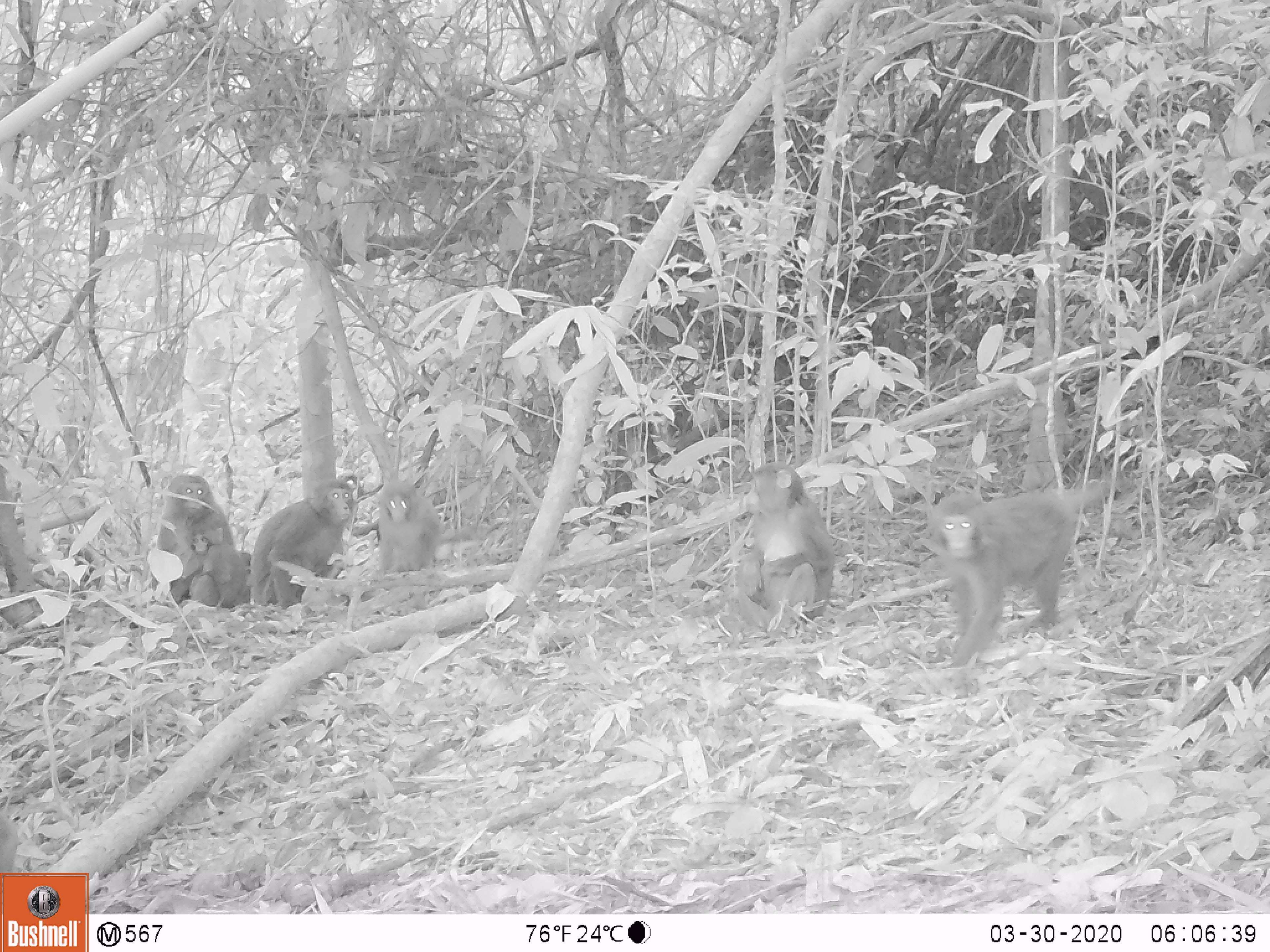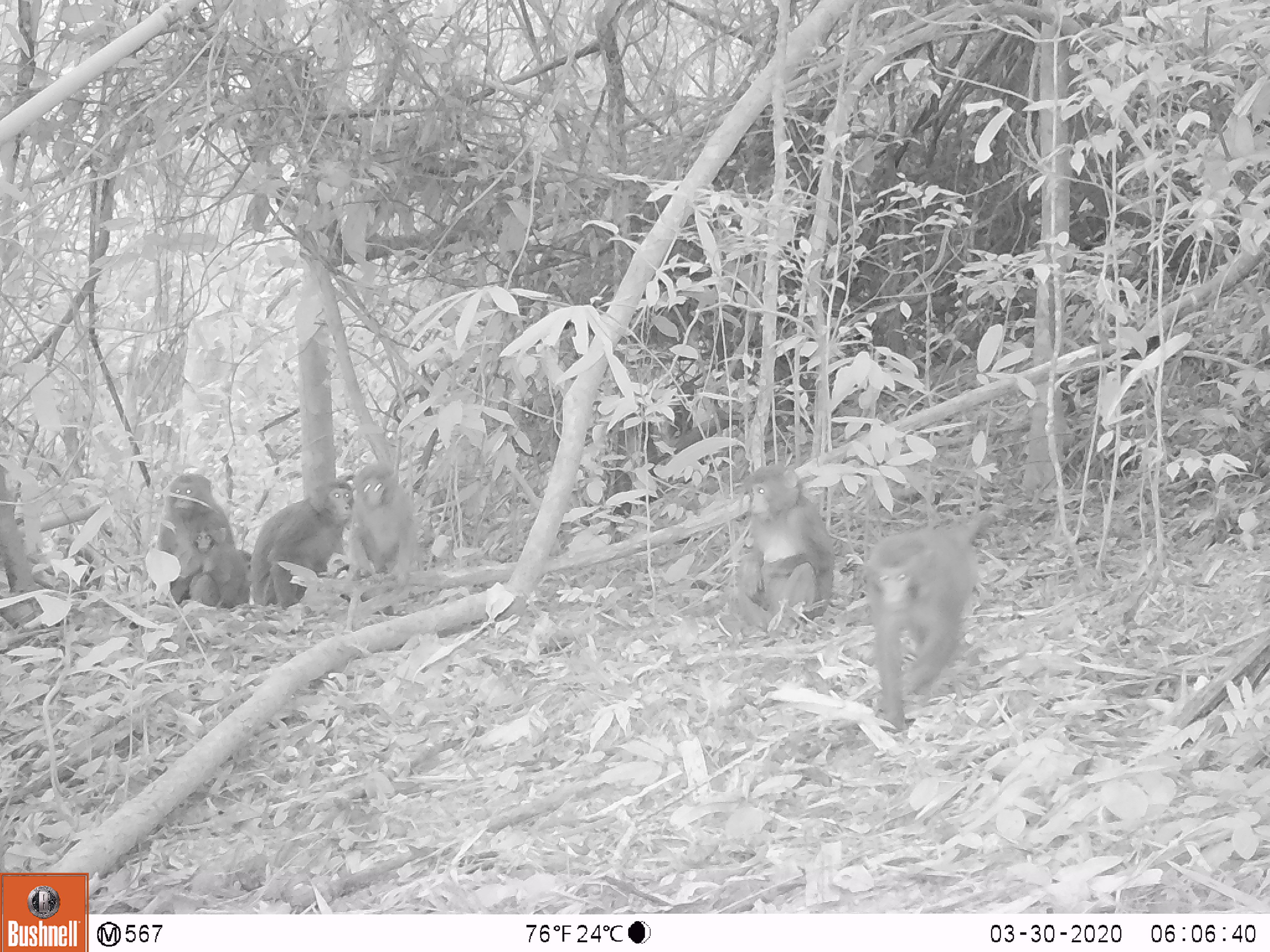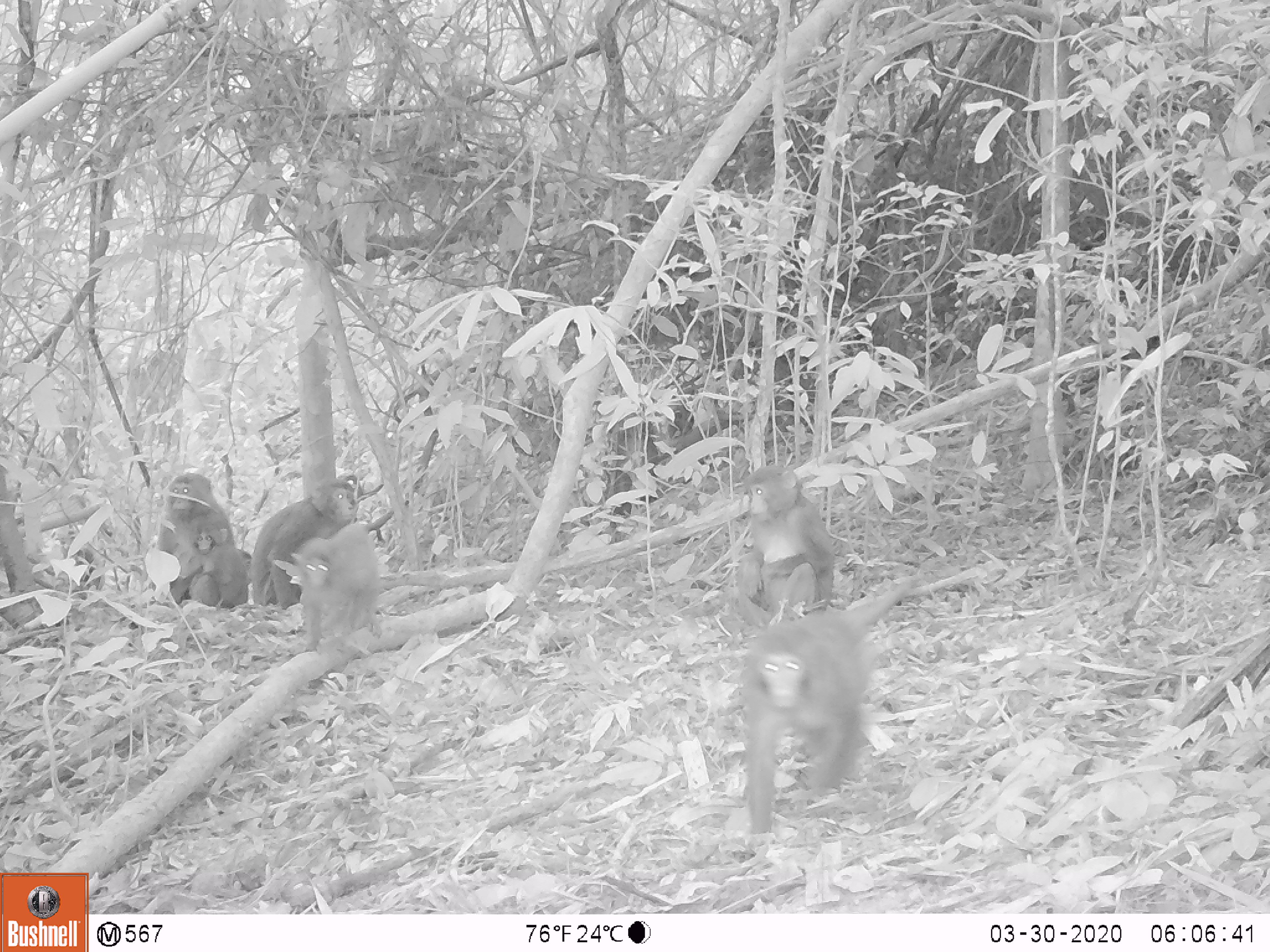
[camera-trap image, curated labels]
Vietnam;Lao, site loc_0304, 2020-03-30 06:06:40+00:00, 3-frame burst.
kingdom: Animalia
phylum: Chordata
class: Mammalia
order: Primates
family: Cercopithecidae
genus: Macaca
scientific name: Macaca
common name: macaques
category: assam or rhesus macaque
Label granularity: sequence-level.